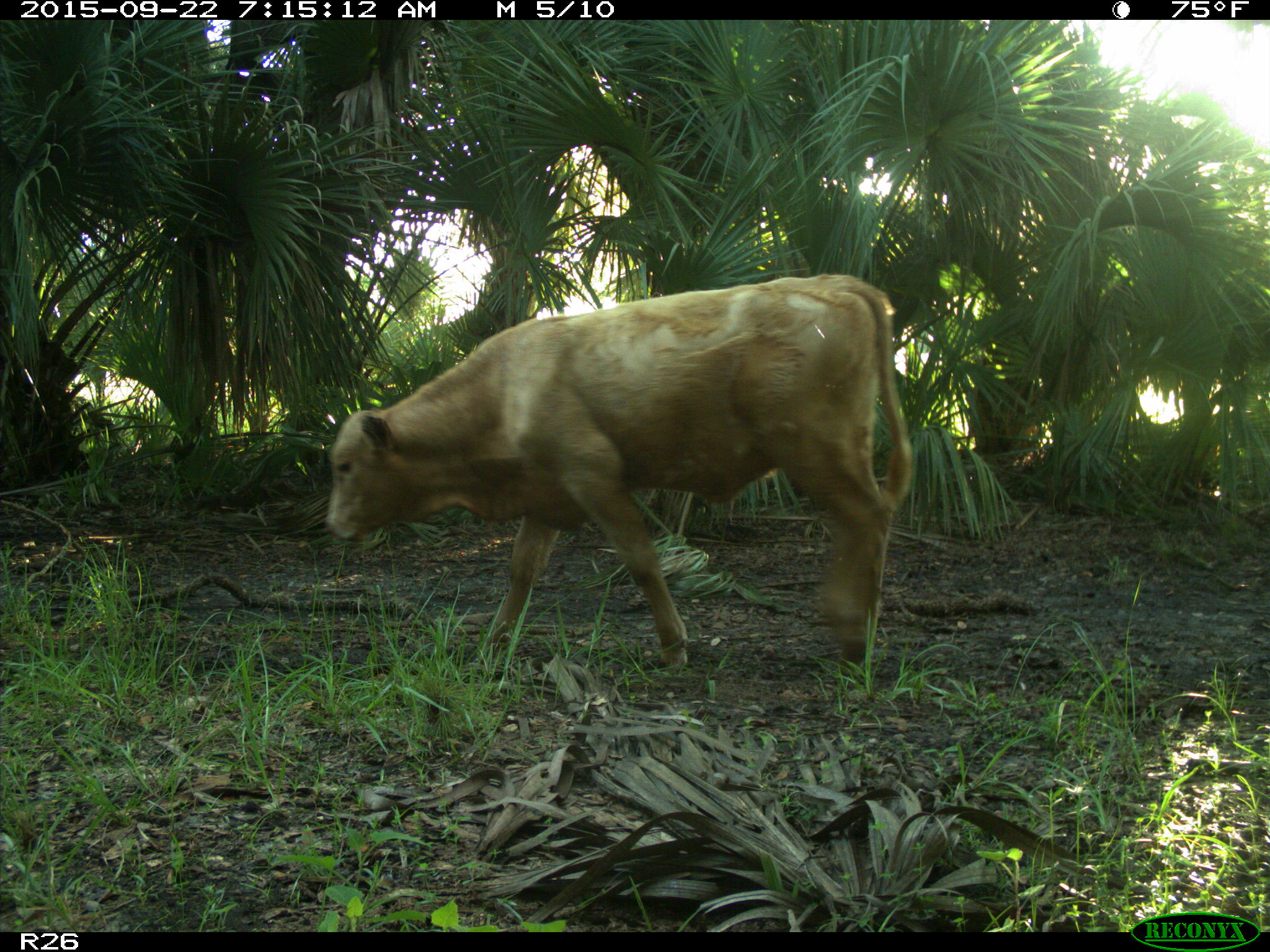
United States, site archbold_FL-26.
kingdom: Animalia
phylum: Chordata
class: Mammalia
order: Artiodactyla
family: Bovidae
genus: Bos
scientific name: Bos taurus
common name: domestic cow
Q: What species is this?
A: Bos taurus (domestic cow).